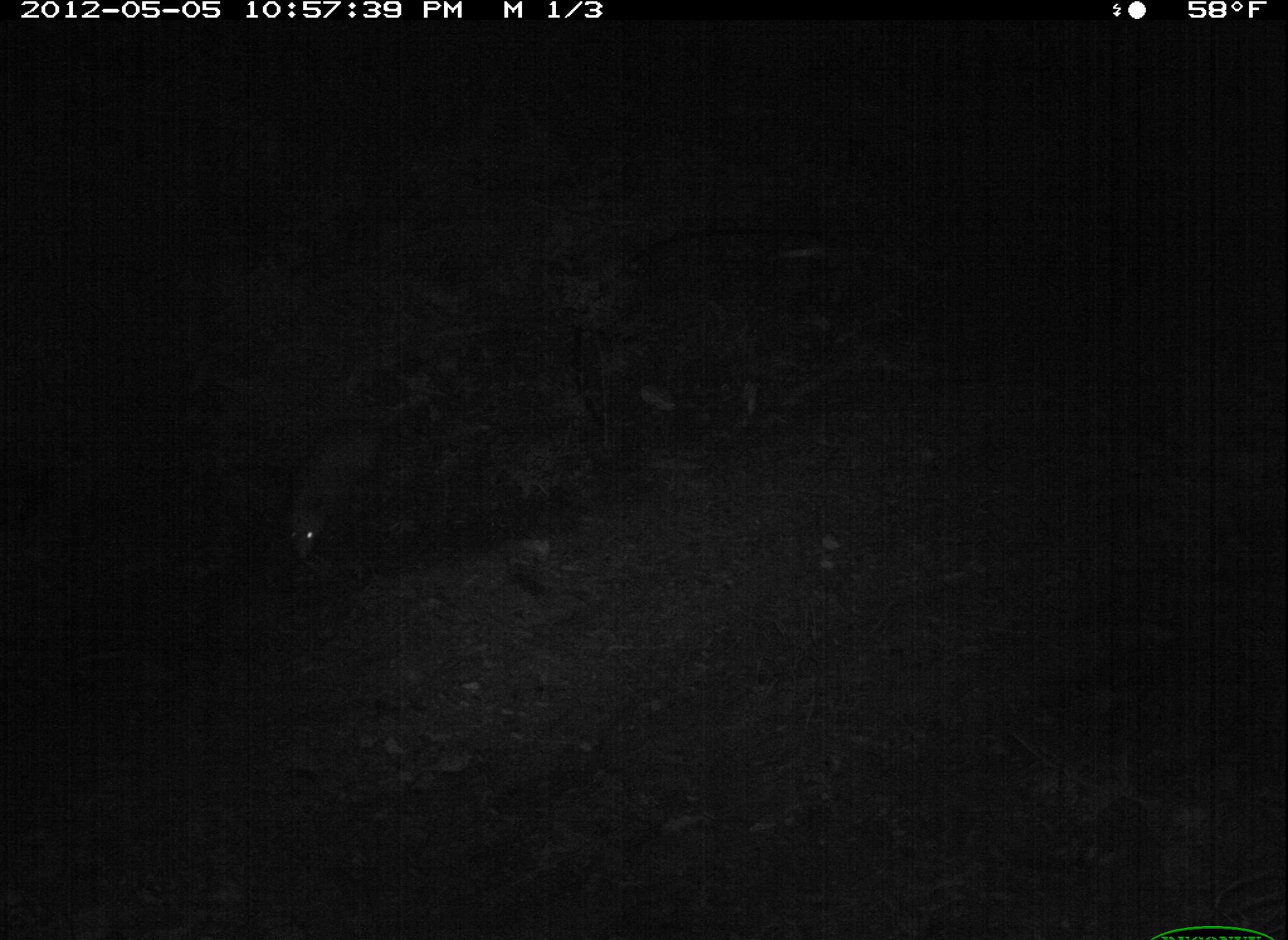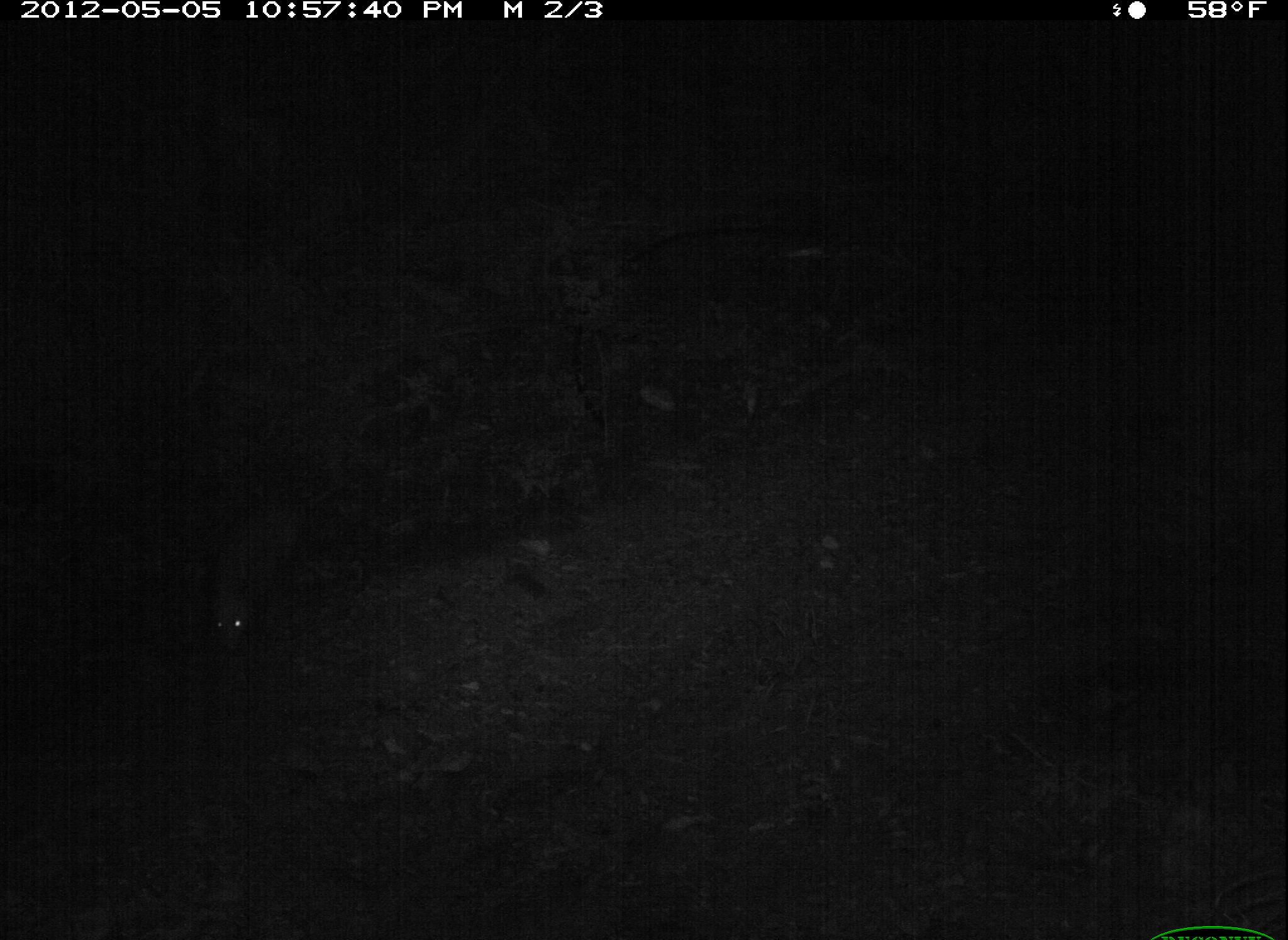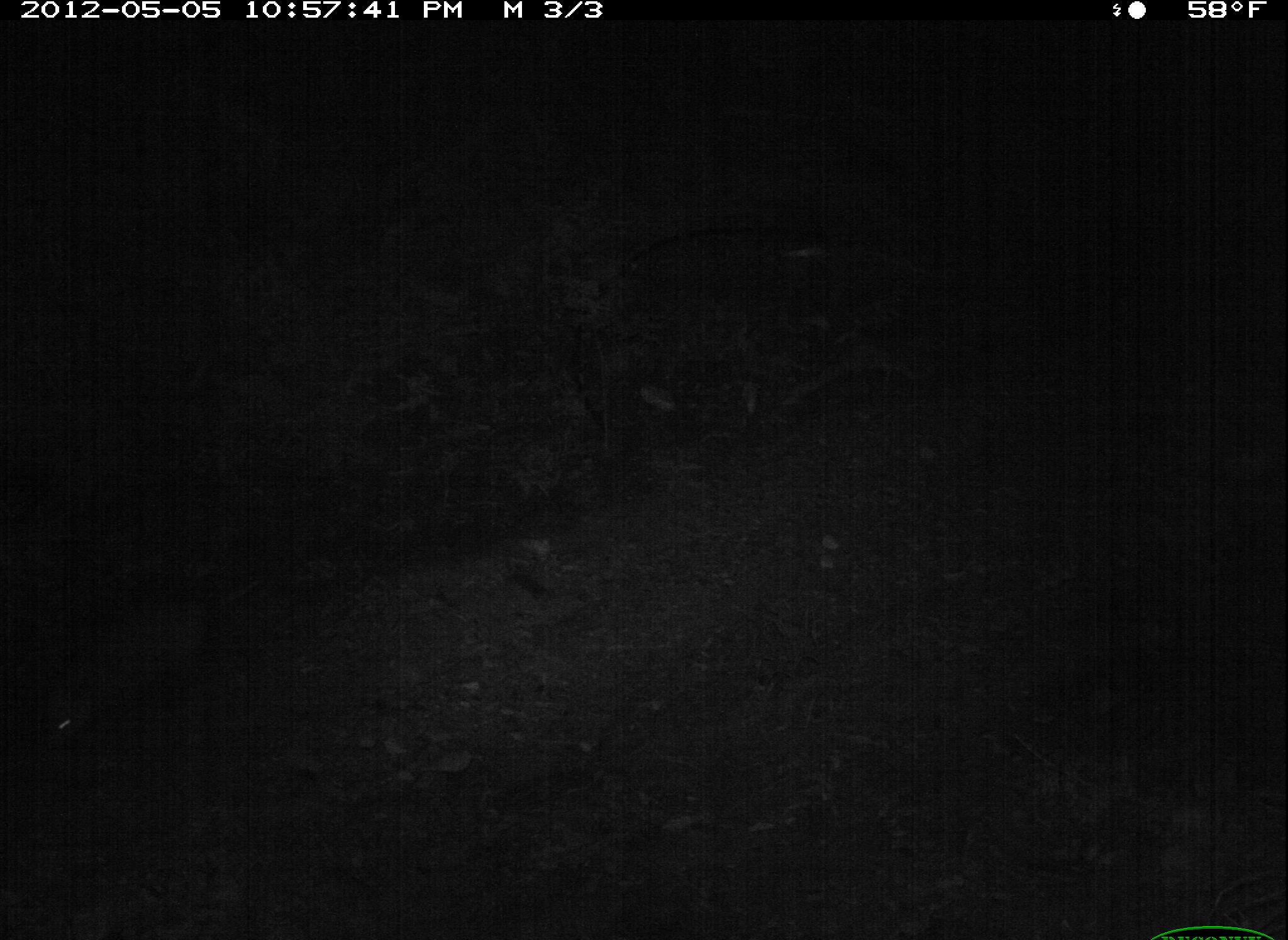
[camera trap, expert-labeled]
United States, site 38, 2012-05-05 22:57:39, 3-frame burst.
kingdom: Animalia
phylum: Chordata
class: Mammalia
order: Didelphimorphia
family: Didelphidae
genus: Didelphis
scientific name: Didelphis virginiana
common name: virginia opossum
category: opossum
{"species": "opossum (virginia opossum) (Didelphis virginiana)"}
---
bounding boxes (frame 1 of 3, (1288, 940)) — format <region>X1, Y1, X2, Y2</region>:
opossum: <region>246, 390, 419, 581</region>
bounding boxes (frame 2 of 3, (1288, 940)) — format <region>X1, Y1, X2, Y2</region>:
opossum: <region>198, 488, 311, 668</region>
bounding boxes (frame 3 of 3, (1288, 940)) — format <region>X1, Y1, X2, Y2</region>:
opossum: <region>42, 572, 269, 760</region>